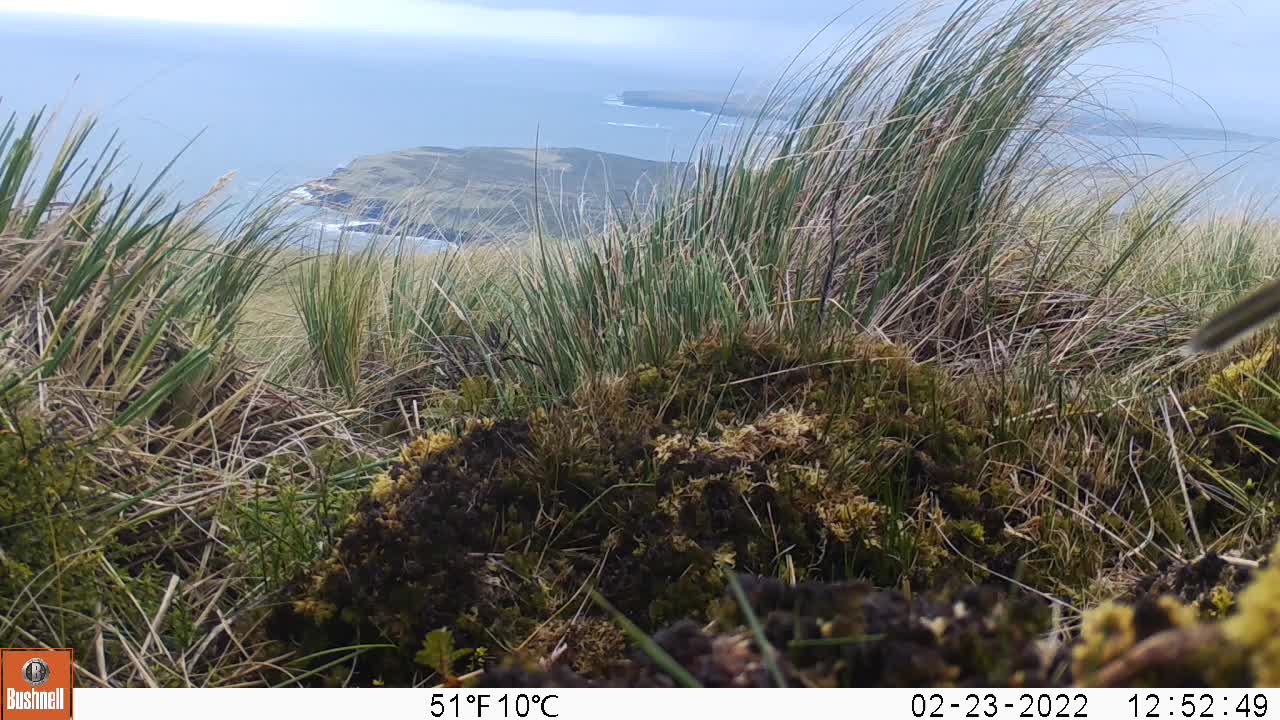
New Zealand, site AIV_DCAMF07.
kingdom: Animalia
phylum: Chordata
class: Aves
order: Passeriformes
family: Motacillidae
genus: Anthus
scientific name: Anthus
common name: pipit